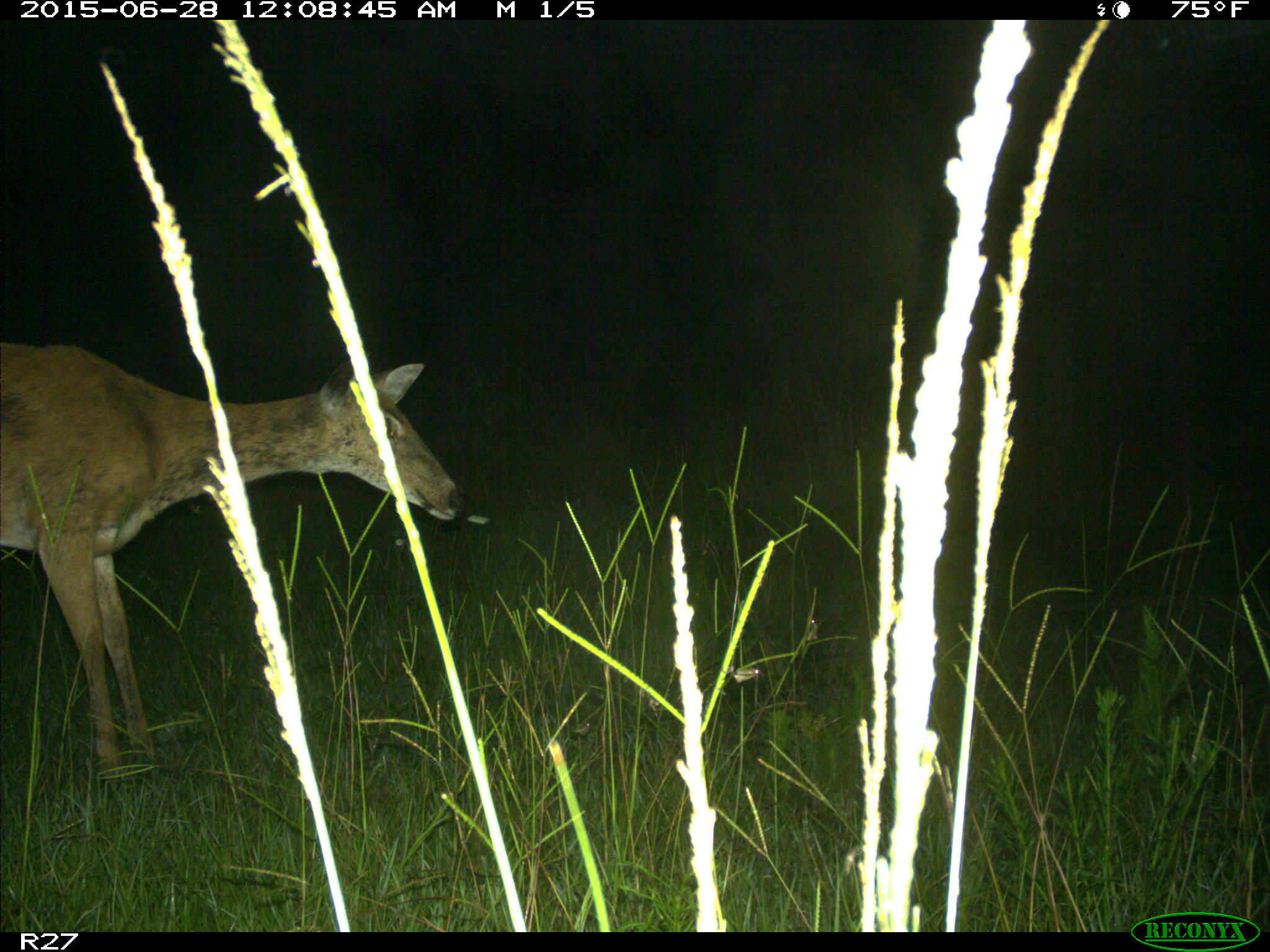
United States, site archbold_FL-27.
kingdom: Animalia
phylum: Chordata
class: Mammalia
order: Artiodactyla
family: Cervidae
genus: Odocoileus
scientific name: Odocoileus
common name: deer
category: unidentified deer